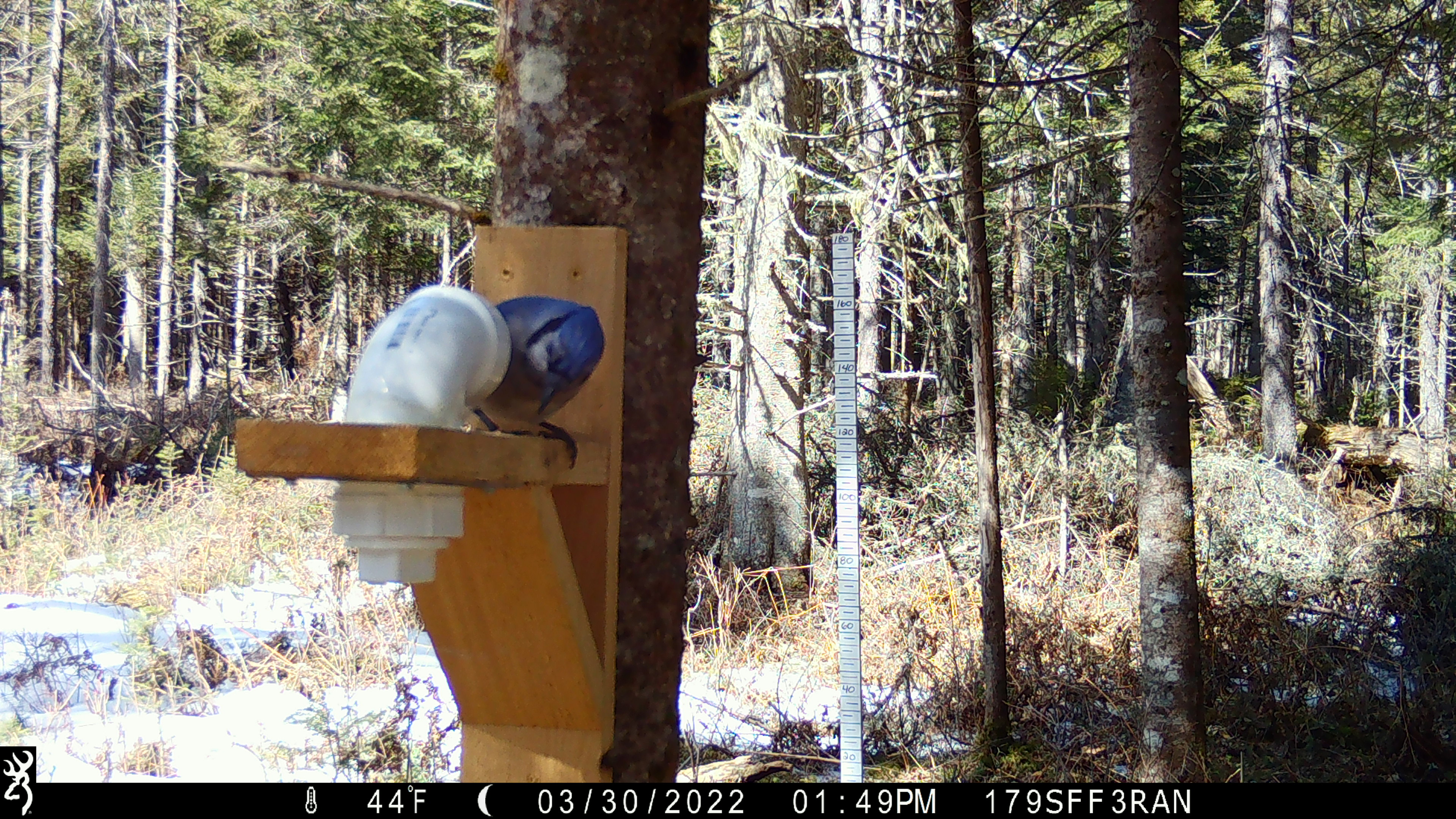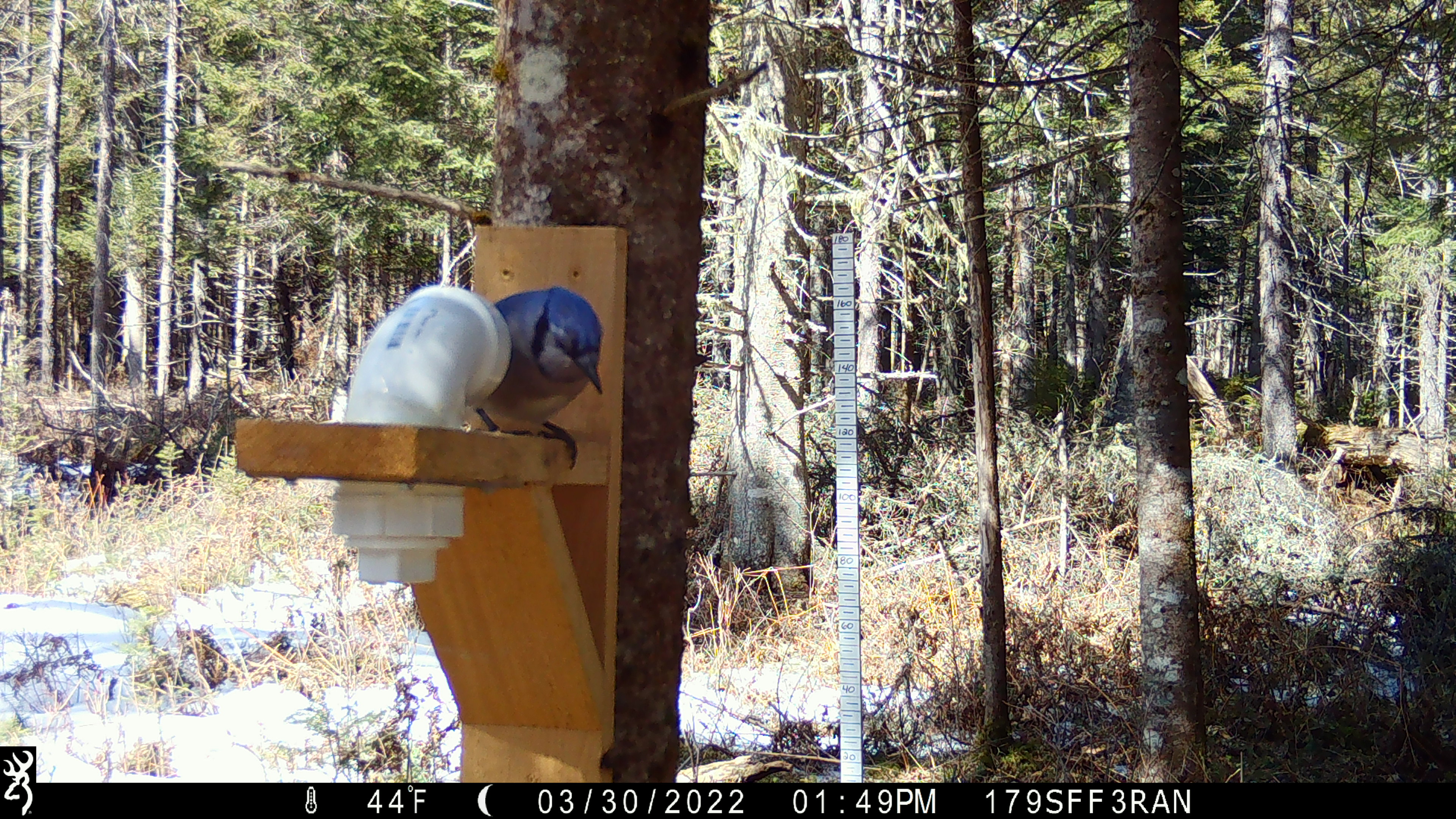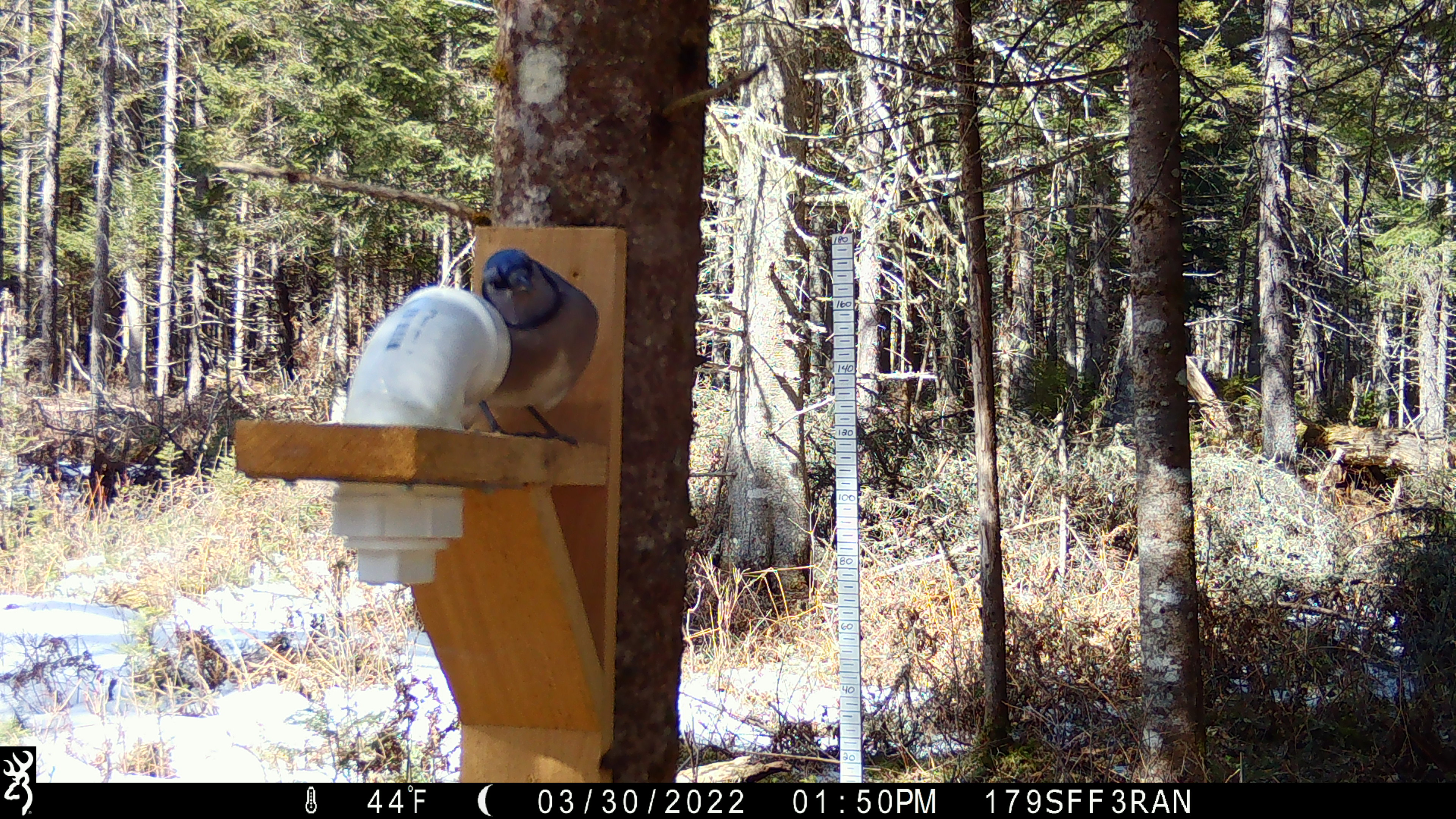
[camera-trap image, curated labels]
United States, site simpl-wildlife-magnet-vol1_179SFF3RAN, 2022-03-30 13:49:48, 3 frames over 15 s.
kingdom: Animalia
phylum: Chordata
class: Aves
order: Passeriformes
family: Corvidae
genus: Cyanocitta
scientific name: Cyanocitta cristata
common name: blue jay